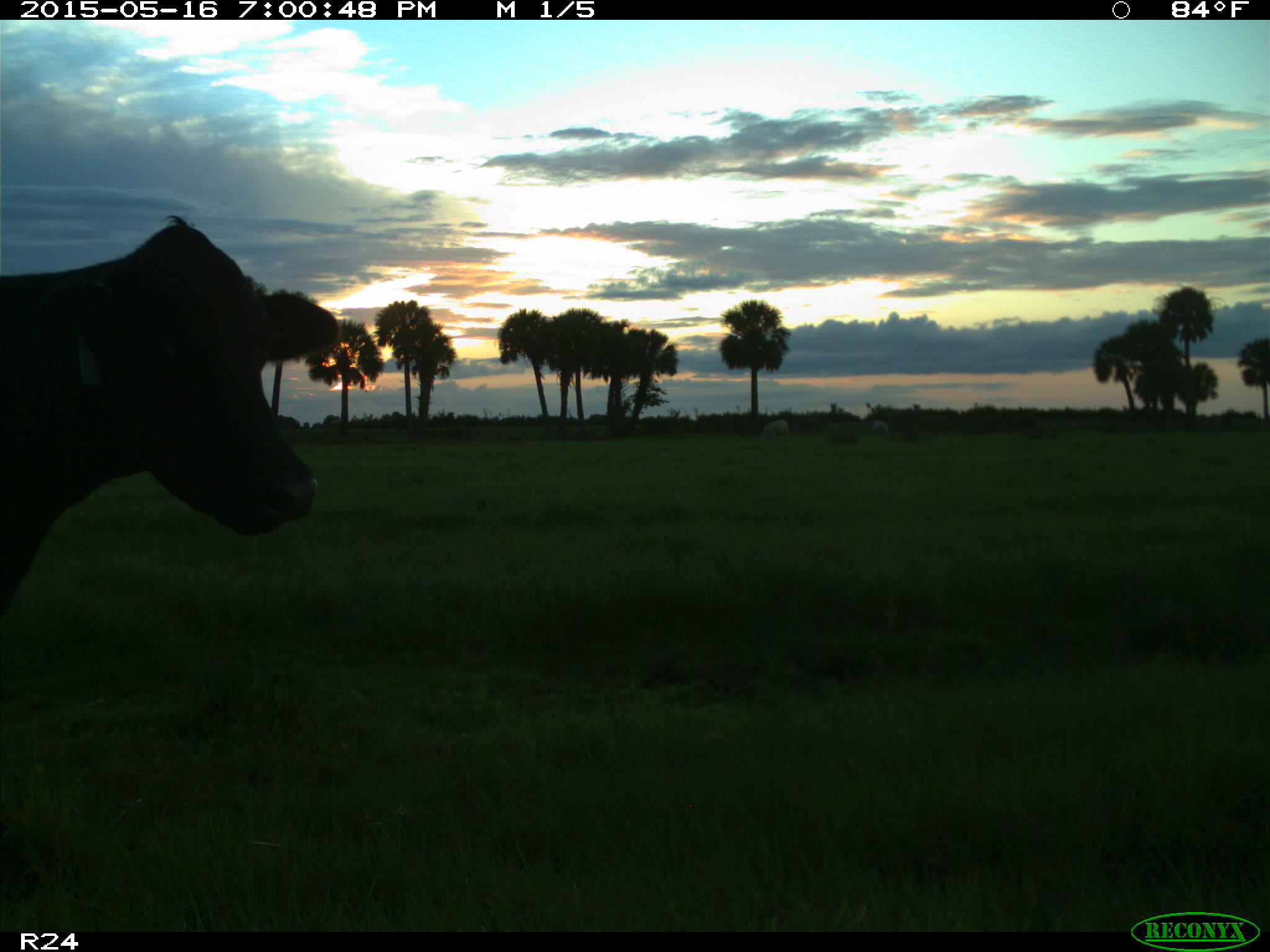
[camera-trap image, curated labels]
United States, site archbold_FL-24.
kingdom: Animalia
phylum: Chordata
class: Mammalia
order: Artiodactyla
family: Bovidae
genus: Bos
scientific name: Bos taurus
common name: domestic cow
Bos taurus (domestic cow).